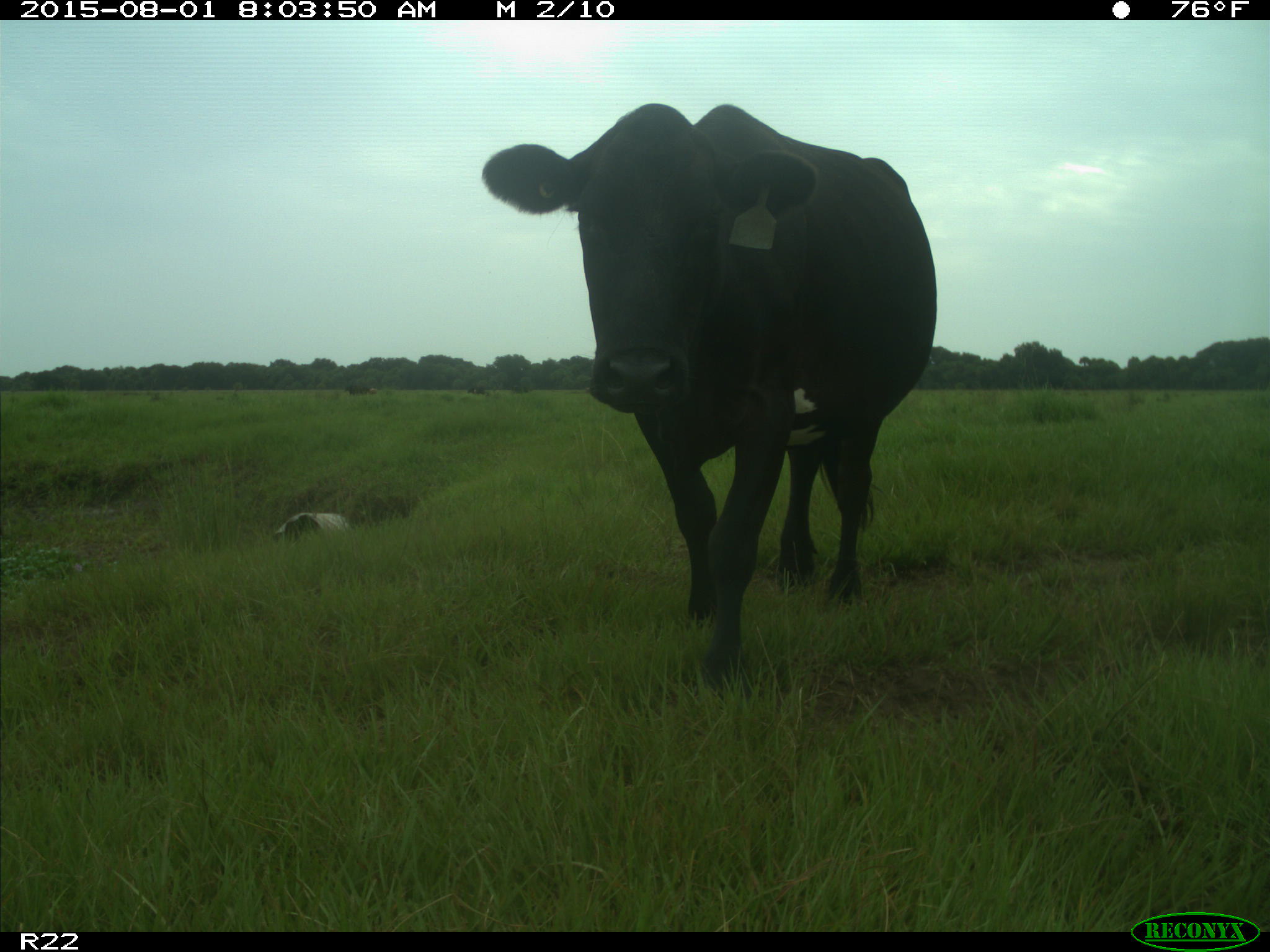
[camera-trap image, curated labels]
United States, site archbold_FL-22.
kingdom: Animalia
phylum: Chordata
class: Mammalia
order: Artiodactyla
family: Bovidae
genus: Bos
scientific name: Bos taurus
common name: domestic cow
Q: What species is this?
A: Bos taurus (domestic cow).